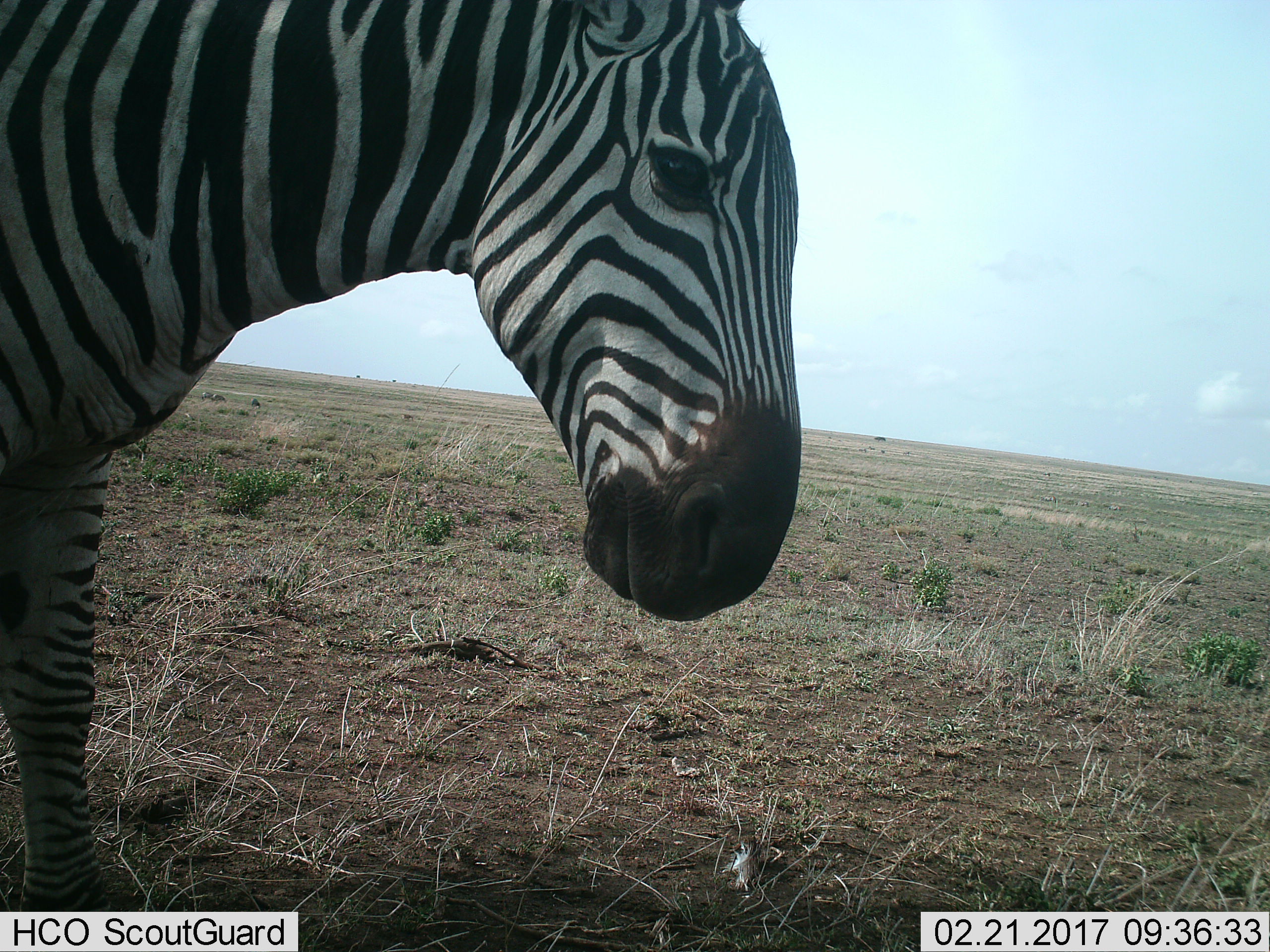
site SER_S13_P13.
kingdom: Animalia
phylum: Chordata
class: Mammalia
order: Perissodactyla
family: Equidae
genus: Equus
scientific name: Equus quagga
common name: plains zebra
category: zebraplains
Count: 1.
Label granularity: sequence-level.